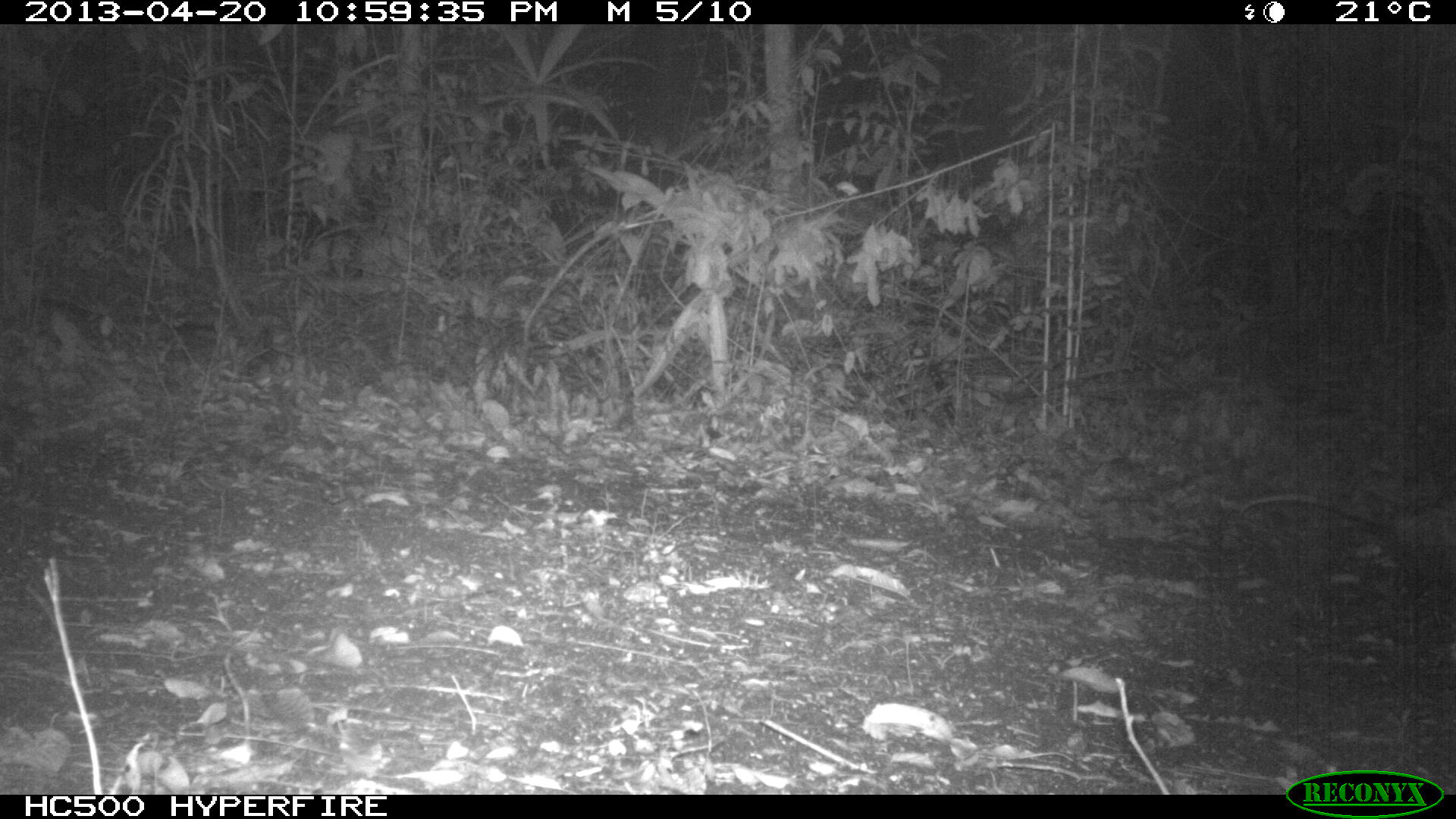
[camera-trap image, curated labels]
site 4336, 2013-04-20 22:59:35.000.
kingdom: Animalia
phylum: Chordata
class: Mammalia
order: Didelphimorphia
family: Didelphidae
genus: Didelphis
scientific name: Didelphis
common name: american opossums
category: didelphis sp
Didelphis sp (american opossums) (Didelphis), count 1.